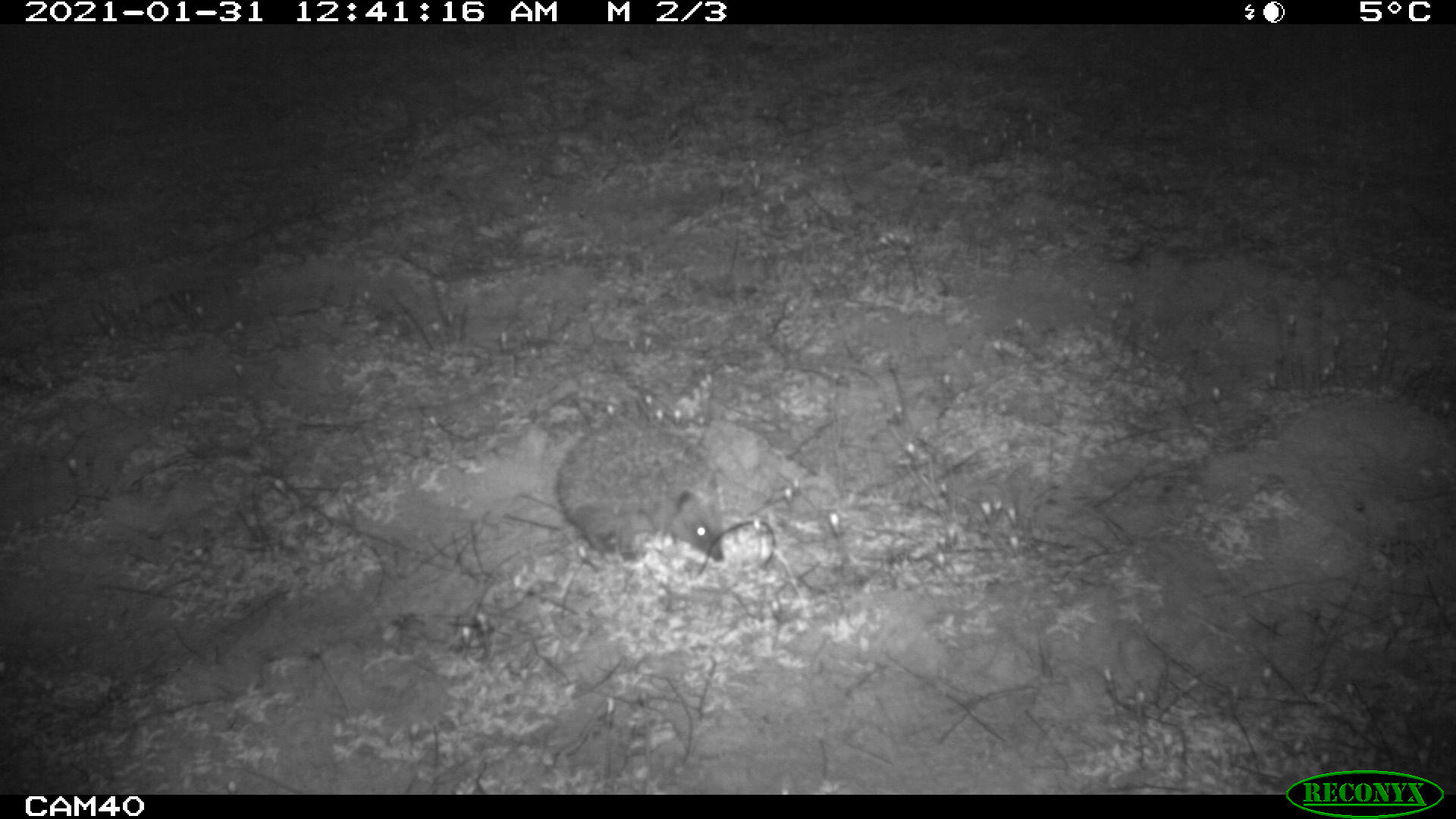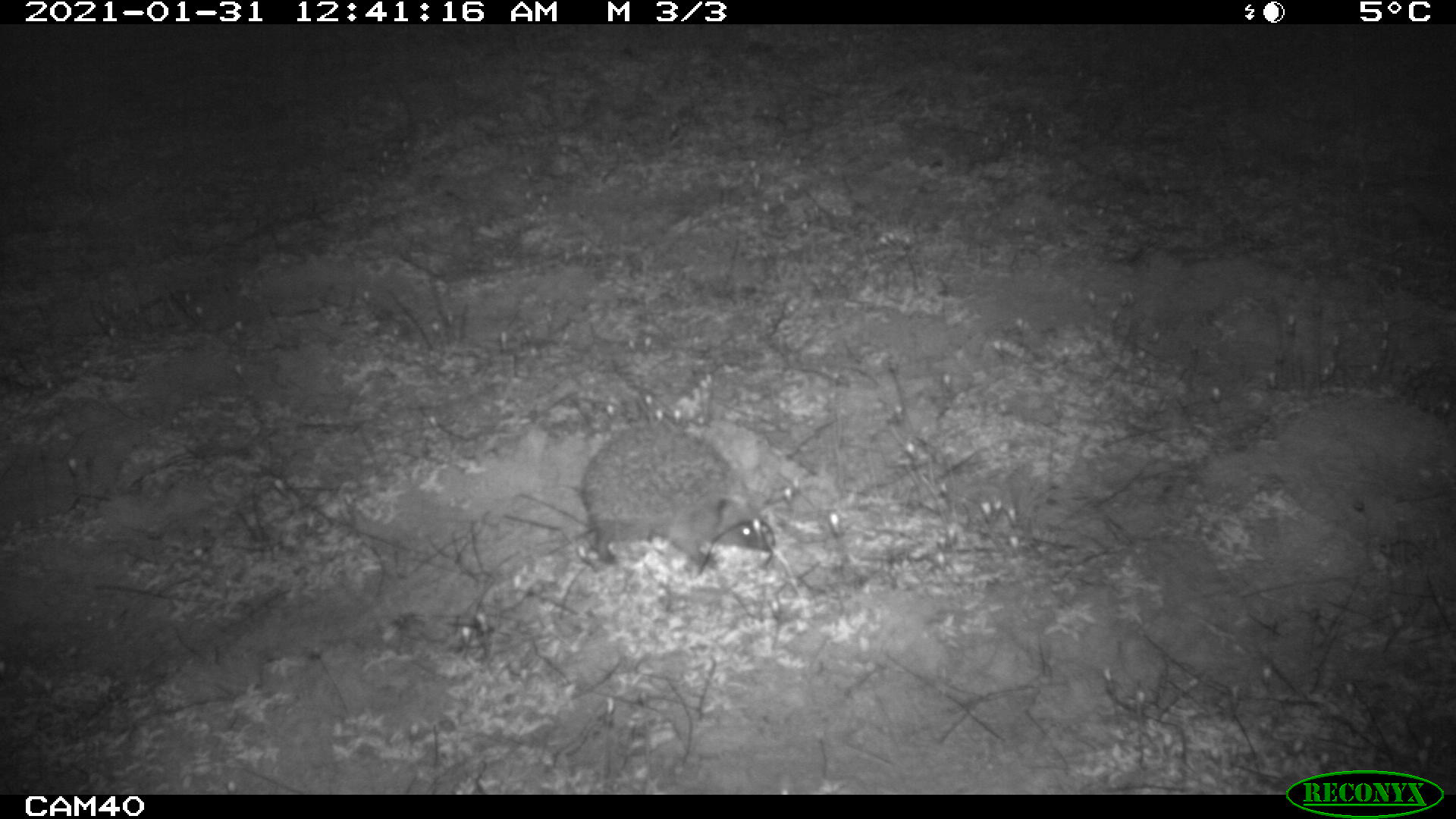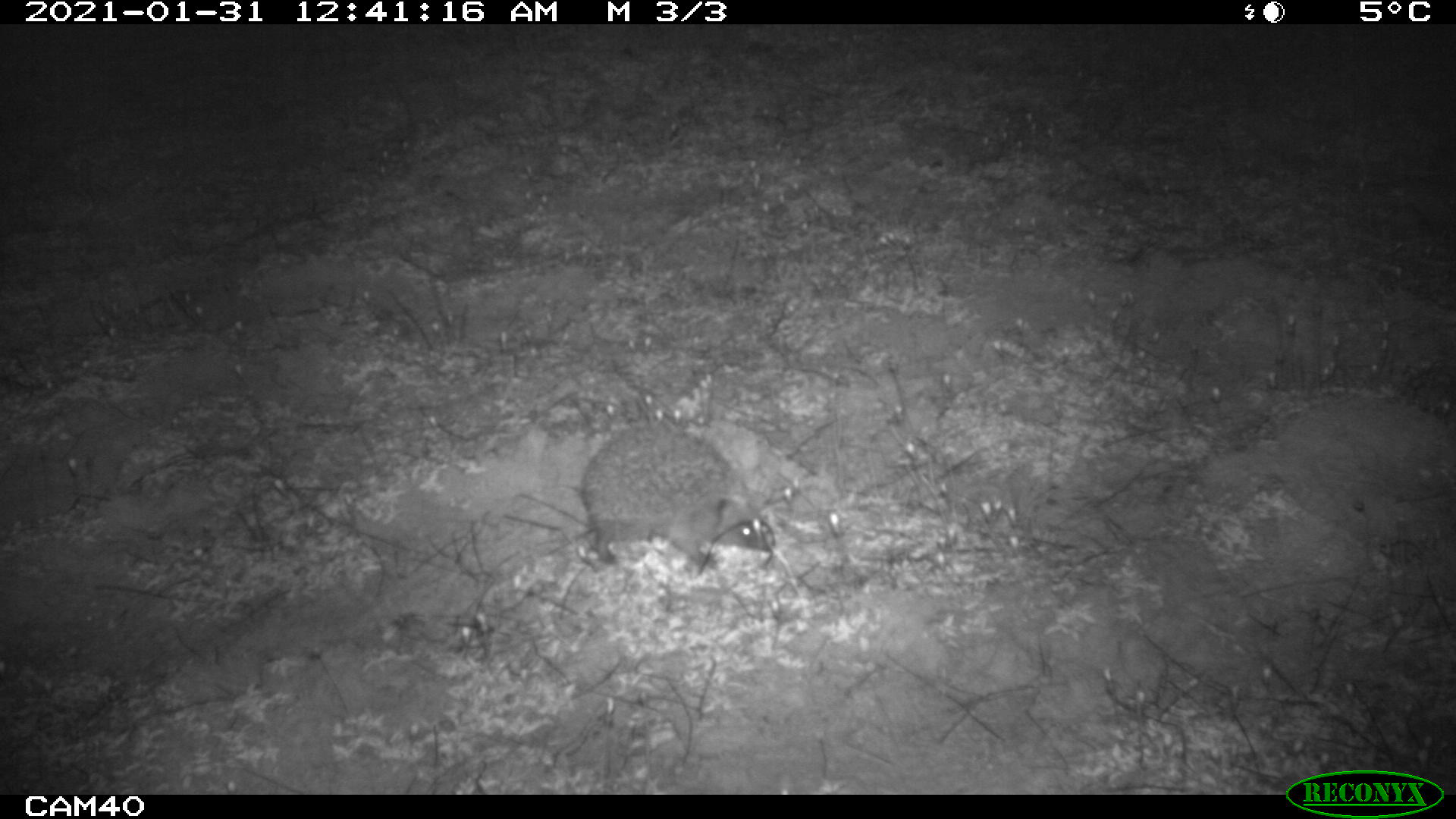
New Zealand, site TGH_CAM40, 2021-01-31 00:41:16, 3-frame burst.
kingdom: Animalia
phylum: Chordata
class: Mammalia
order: Eulipotyphla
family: Erinaceidae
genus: Erinaceus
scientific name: Erinaceus europaeus europaeus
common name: european hedgehog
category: hedgehog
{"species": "hedgehog (european hedgehog) (Erinaceus europaeus europaeus)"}